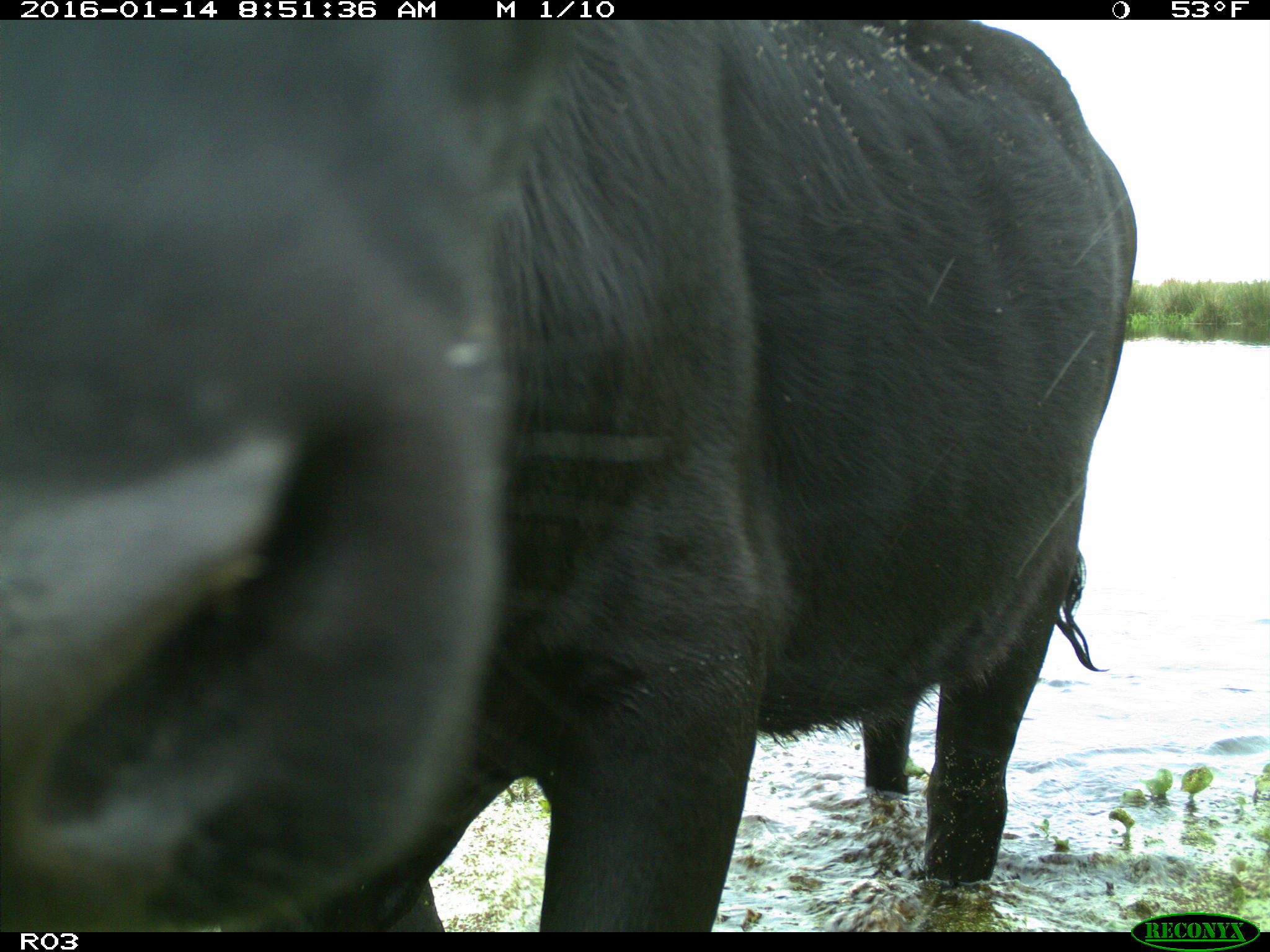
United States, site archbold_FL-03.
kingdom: Animalia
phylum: Chordata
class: Mammalia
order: Artiodactyla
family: Bovidae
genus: Bos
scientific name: Bos taurus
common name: domestic cow